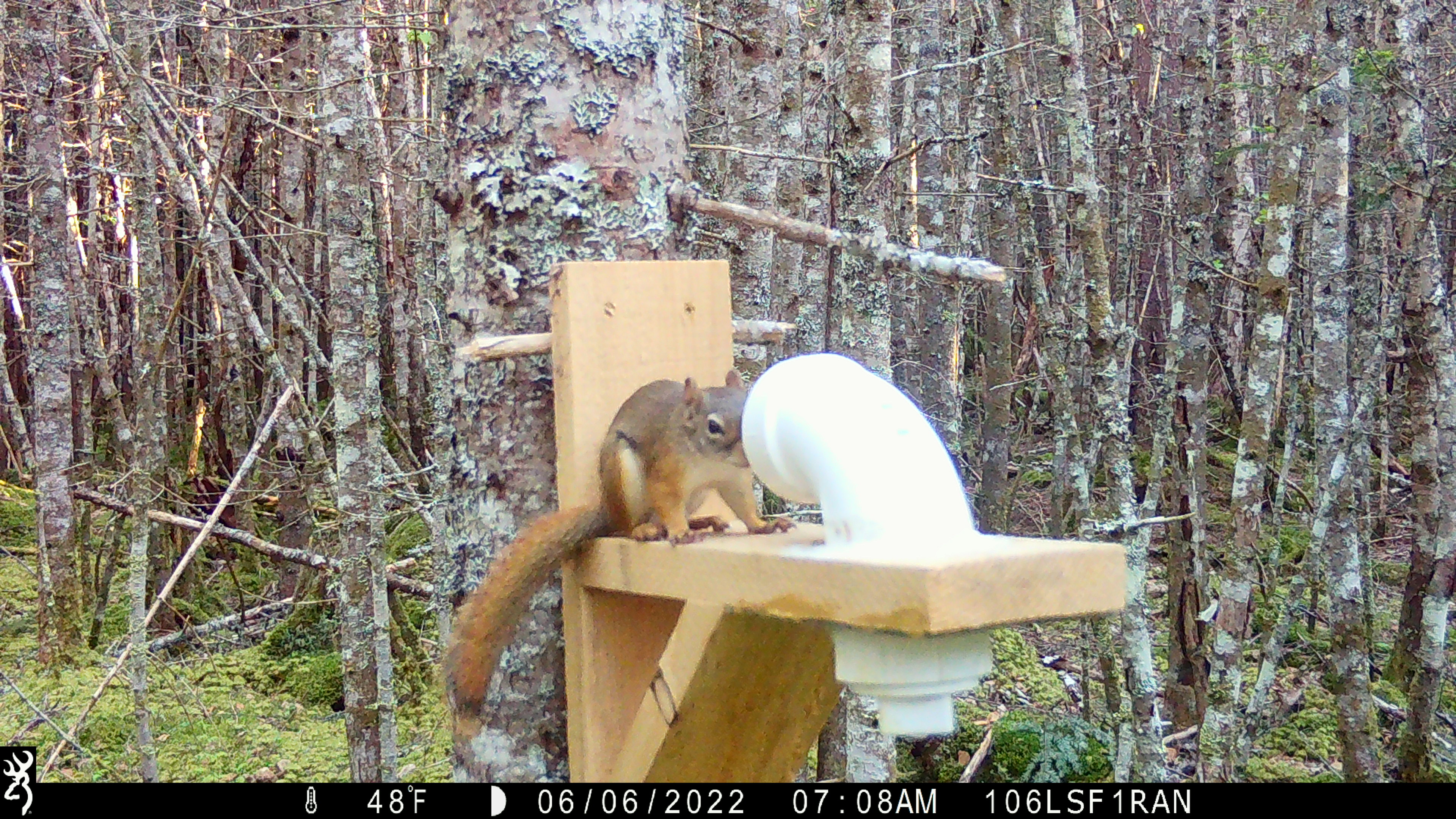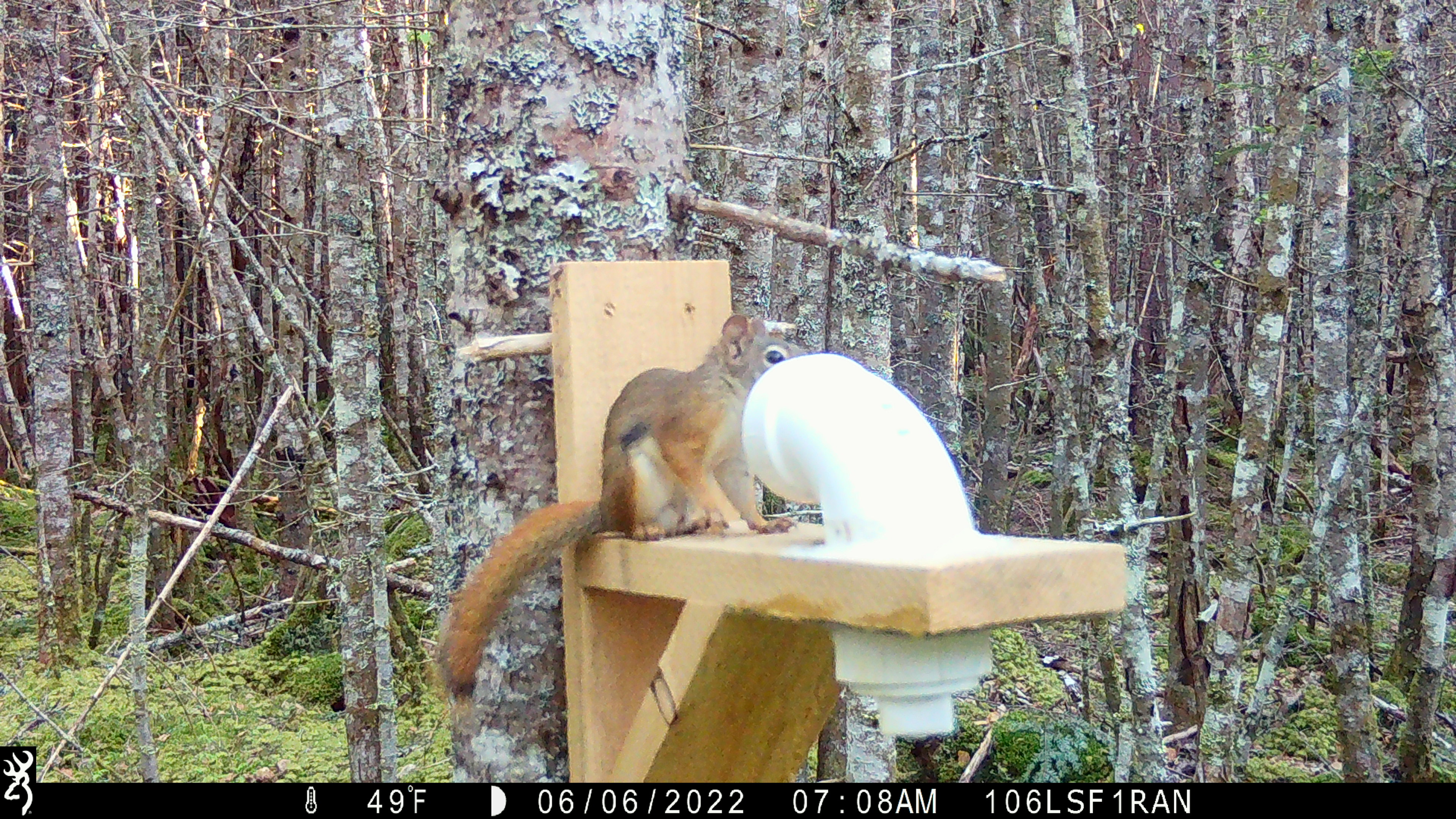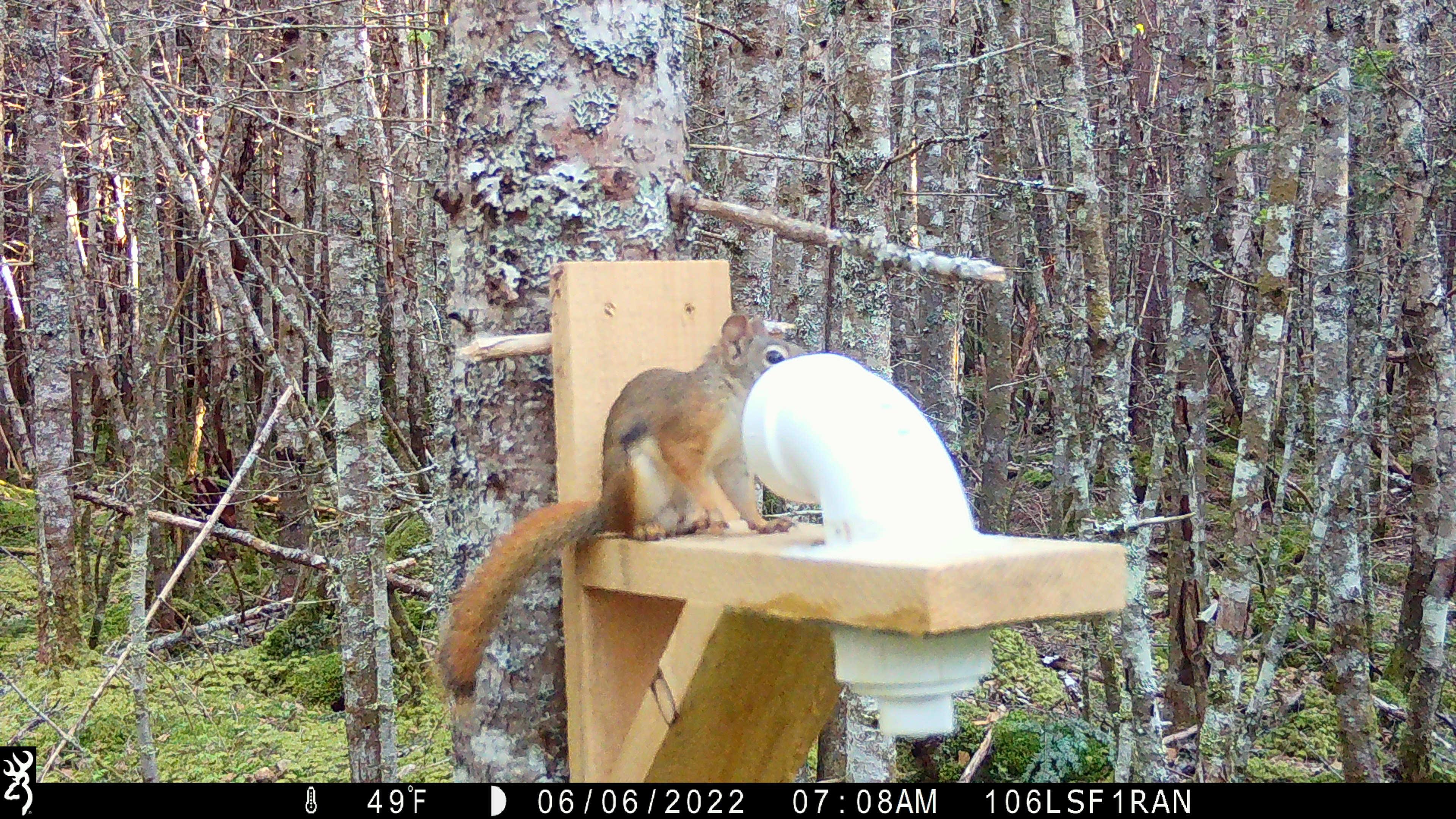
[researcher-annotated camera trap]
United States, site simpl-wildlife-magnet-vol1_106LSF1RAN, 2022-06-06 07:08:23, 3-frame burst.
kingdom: Animalia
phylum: Chordata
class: Mammalia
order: Rodentia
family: Sciuridae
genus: Tamiasciurus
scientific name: Tamiasciurus hudsonicus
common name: red squirrel